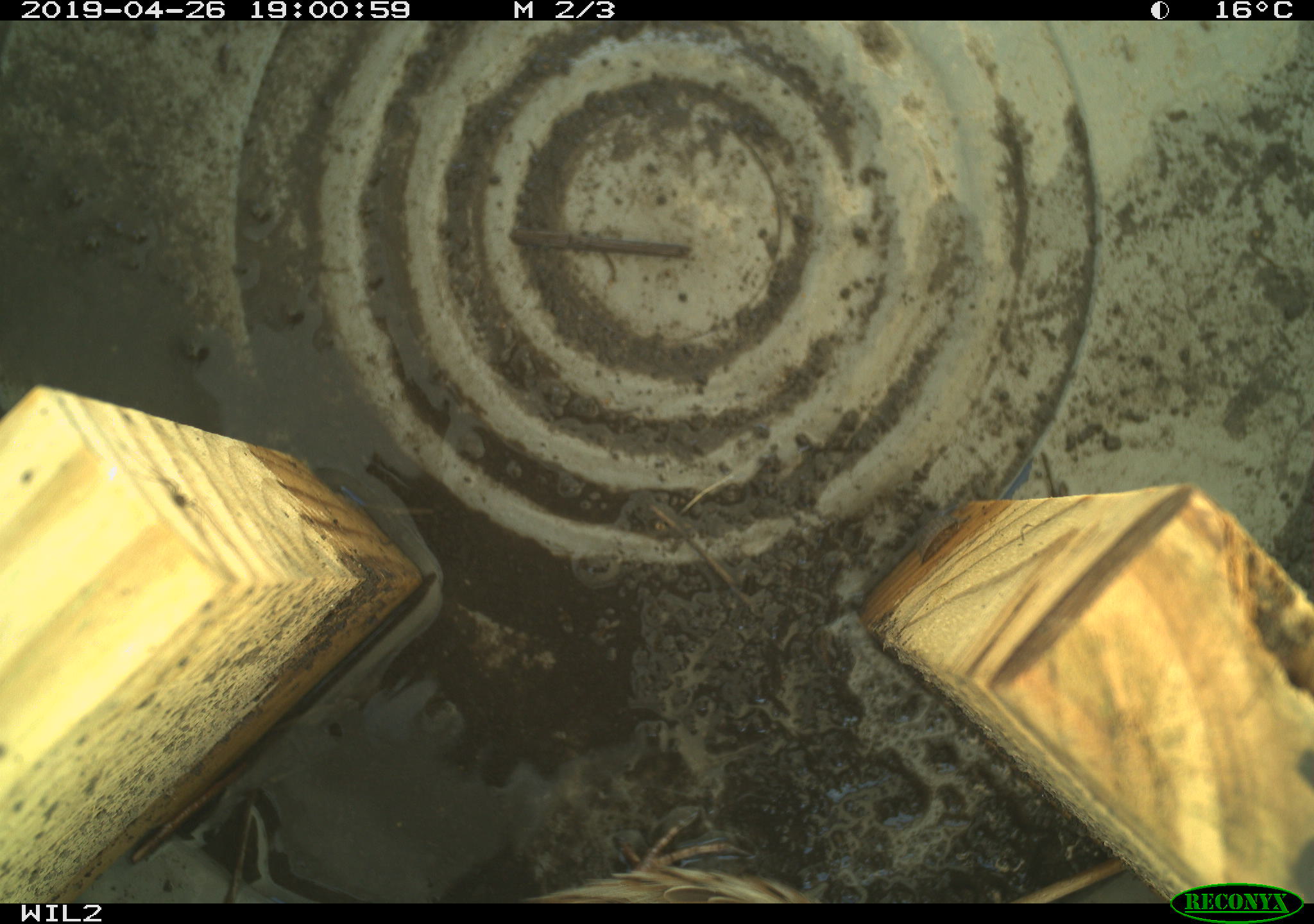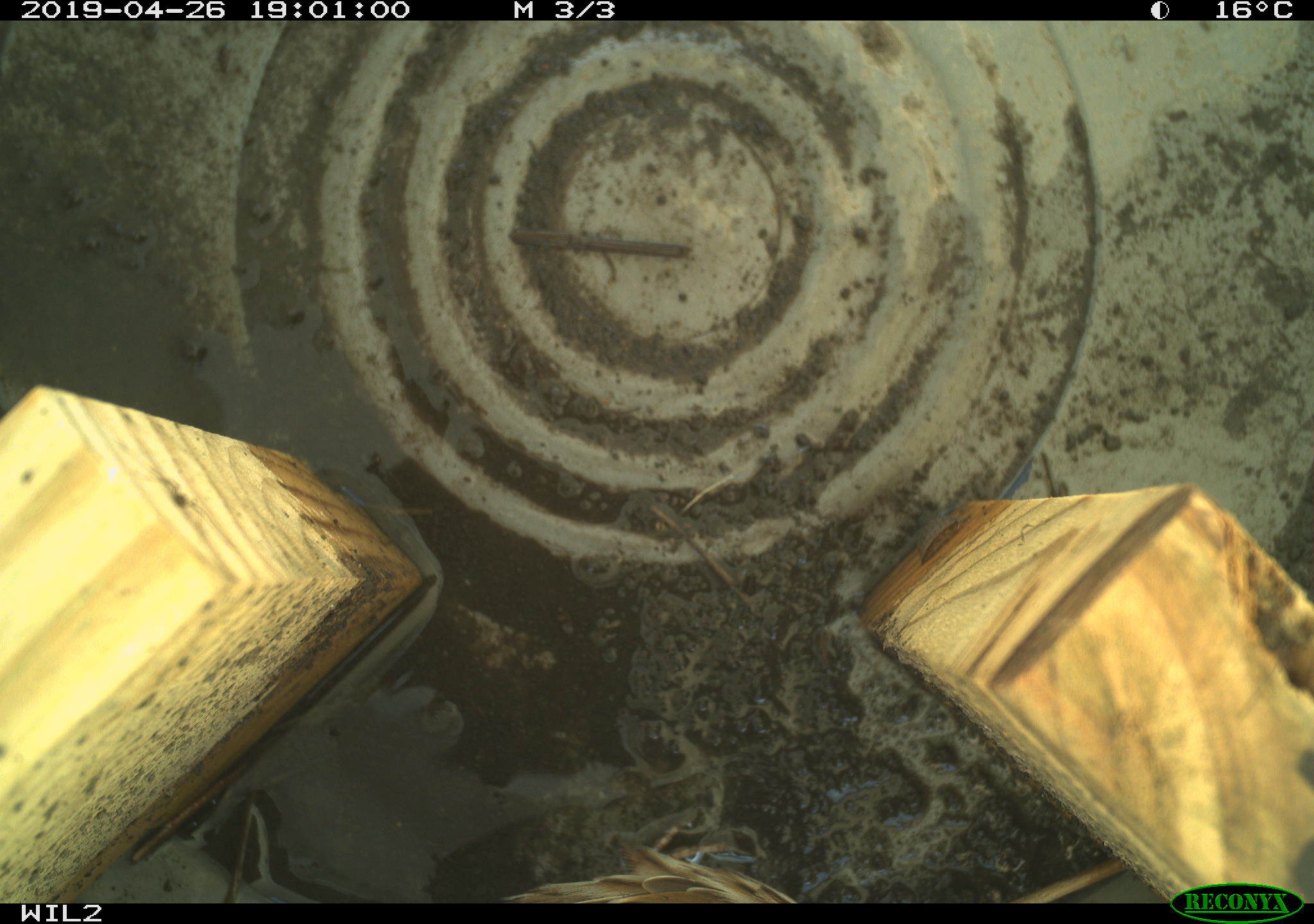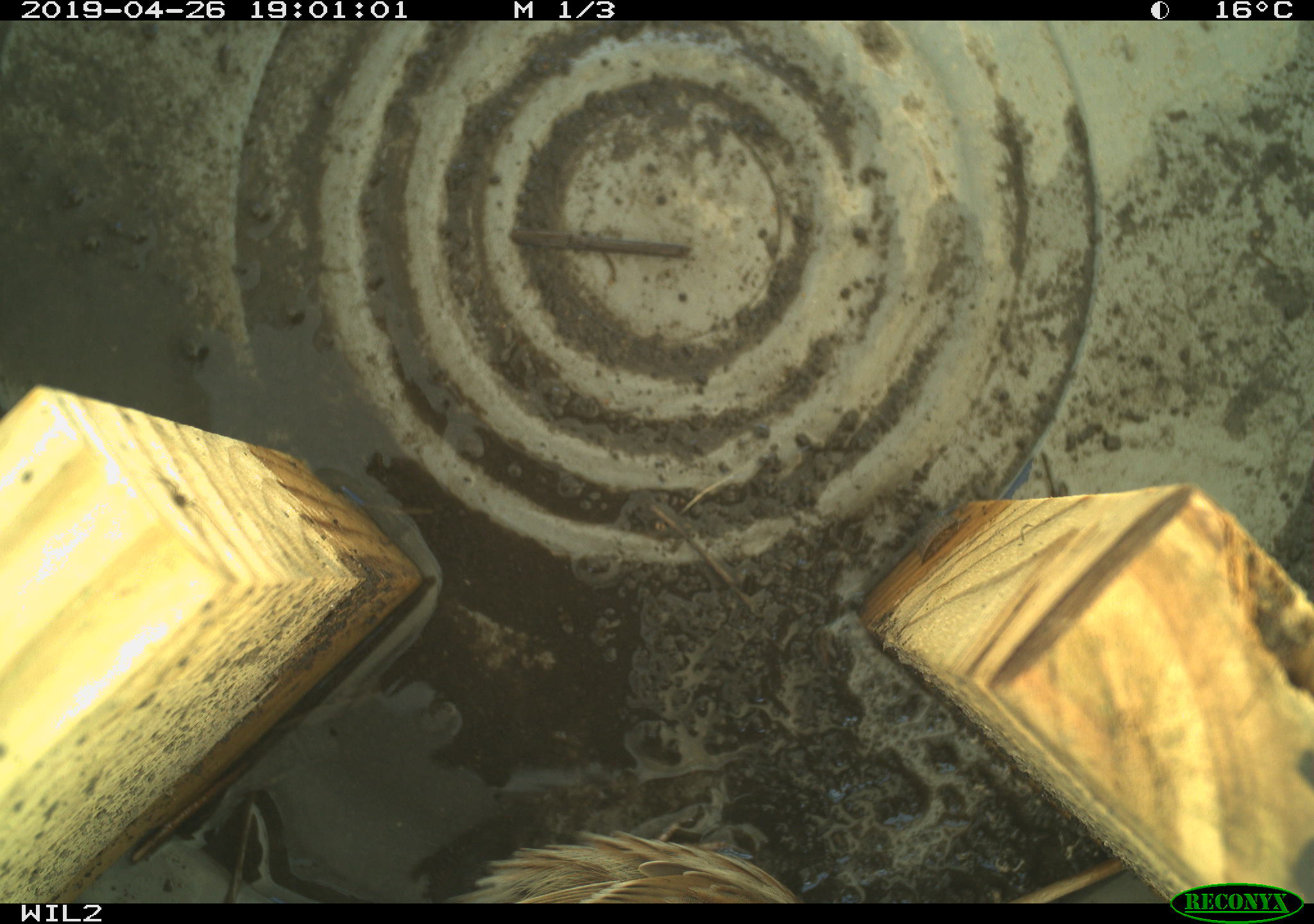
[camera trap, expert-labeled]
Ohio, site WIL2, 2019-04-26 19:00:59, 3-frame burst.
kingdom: Animalia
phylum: Chordata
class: Aves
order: Passeriformes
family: Passerellidae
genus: Melospiza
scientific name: Melospiza melodia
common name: song sparrow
Song sparrow (Melospiza melodia).